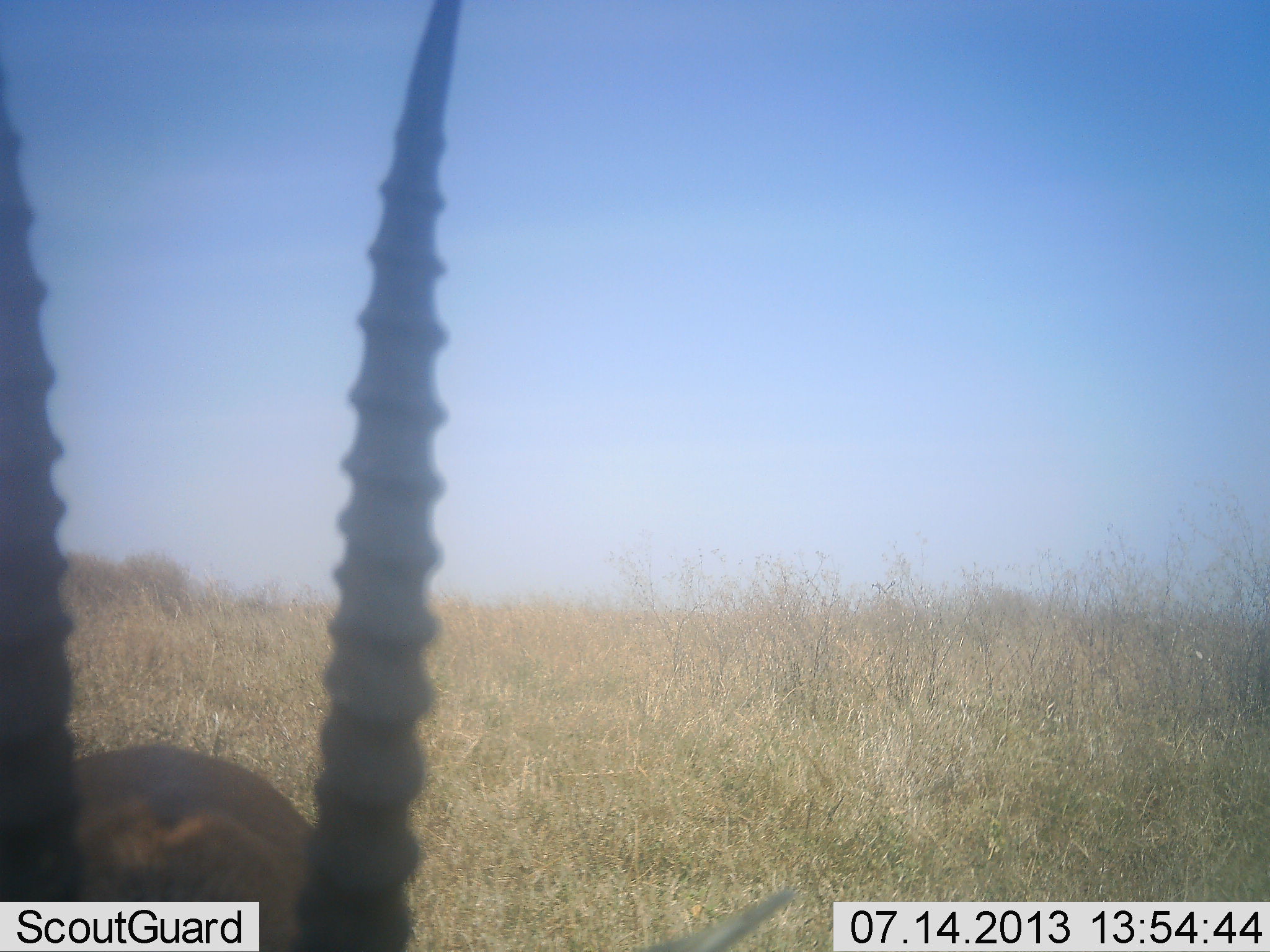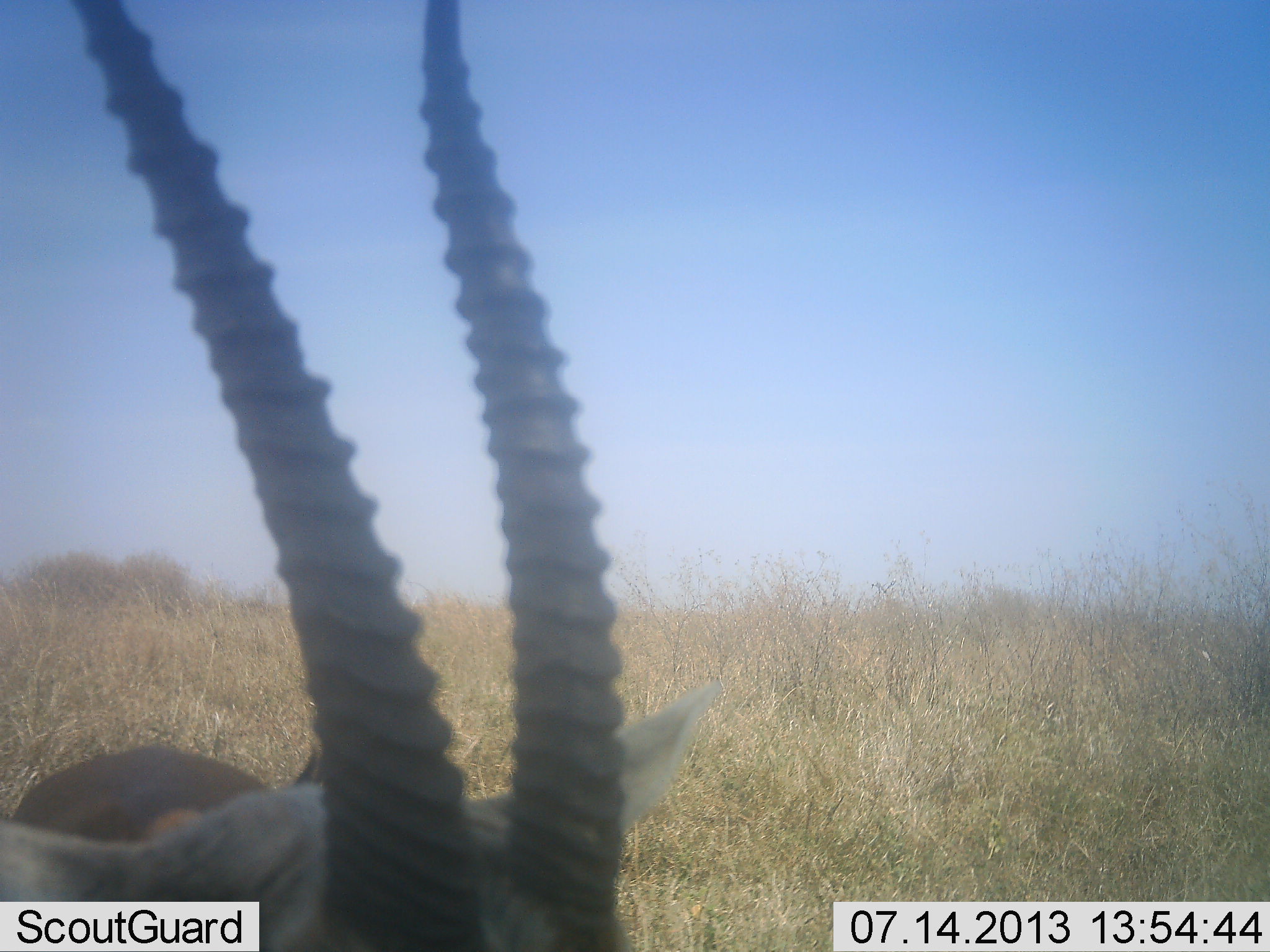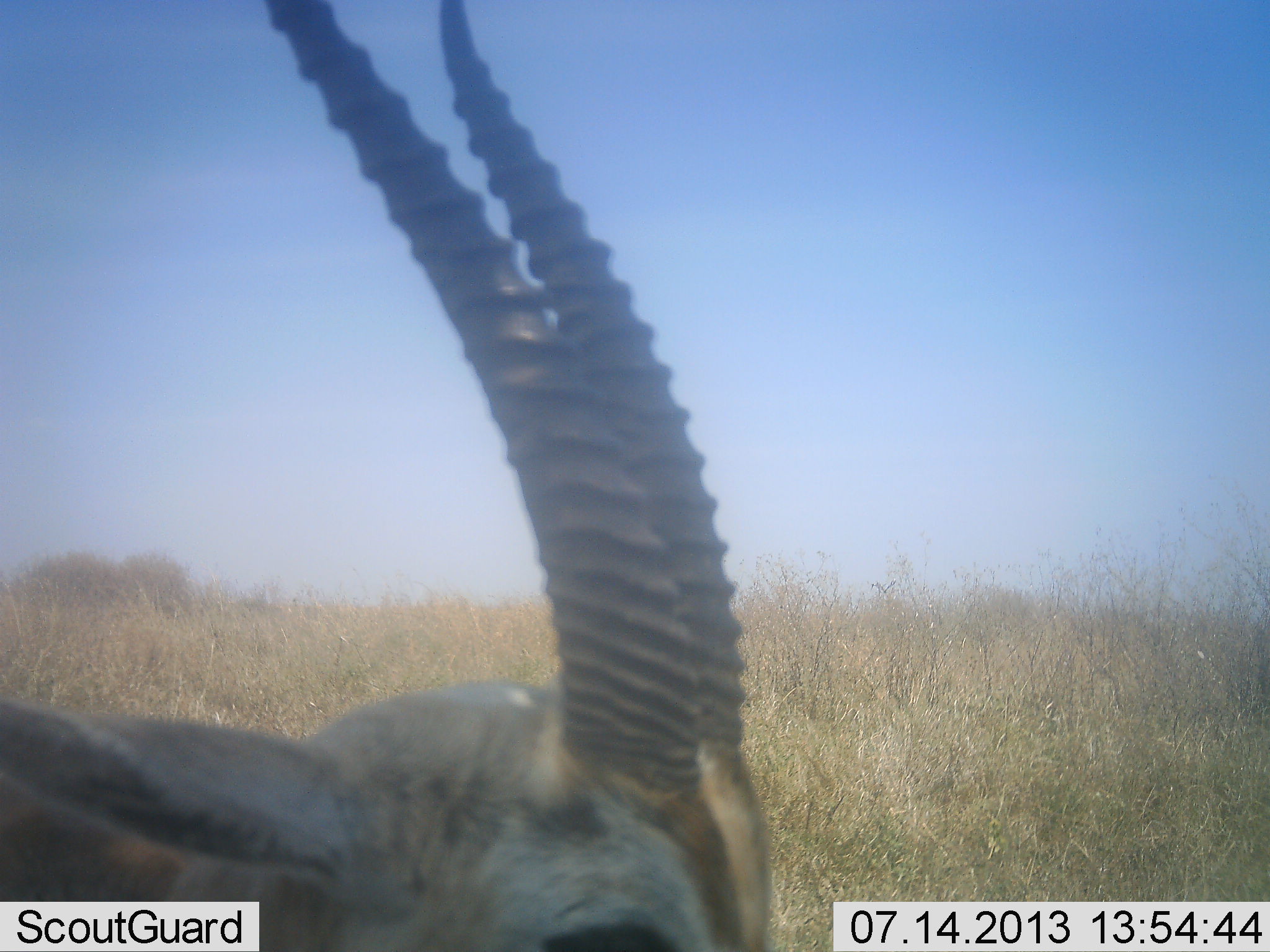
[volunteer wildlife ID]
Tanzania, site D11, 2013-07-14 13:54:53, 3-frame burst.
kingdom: Animalia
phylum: Chordata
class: Mammalia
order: Artiodactyla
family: Bovidae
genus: Eudorcas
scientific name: Eudorcas thomsonii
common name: thomson's gazelle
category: gazellethomsons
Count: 1.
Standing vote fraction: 90%.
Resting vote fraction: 0%.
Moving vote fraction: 10%.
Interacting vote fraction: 0%.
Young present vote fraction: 0%.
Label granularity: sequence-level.